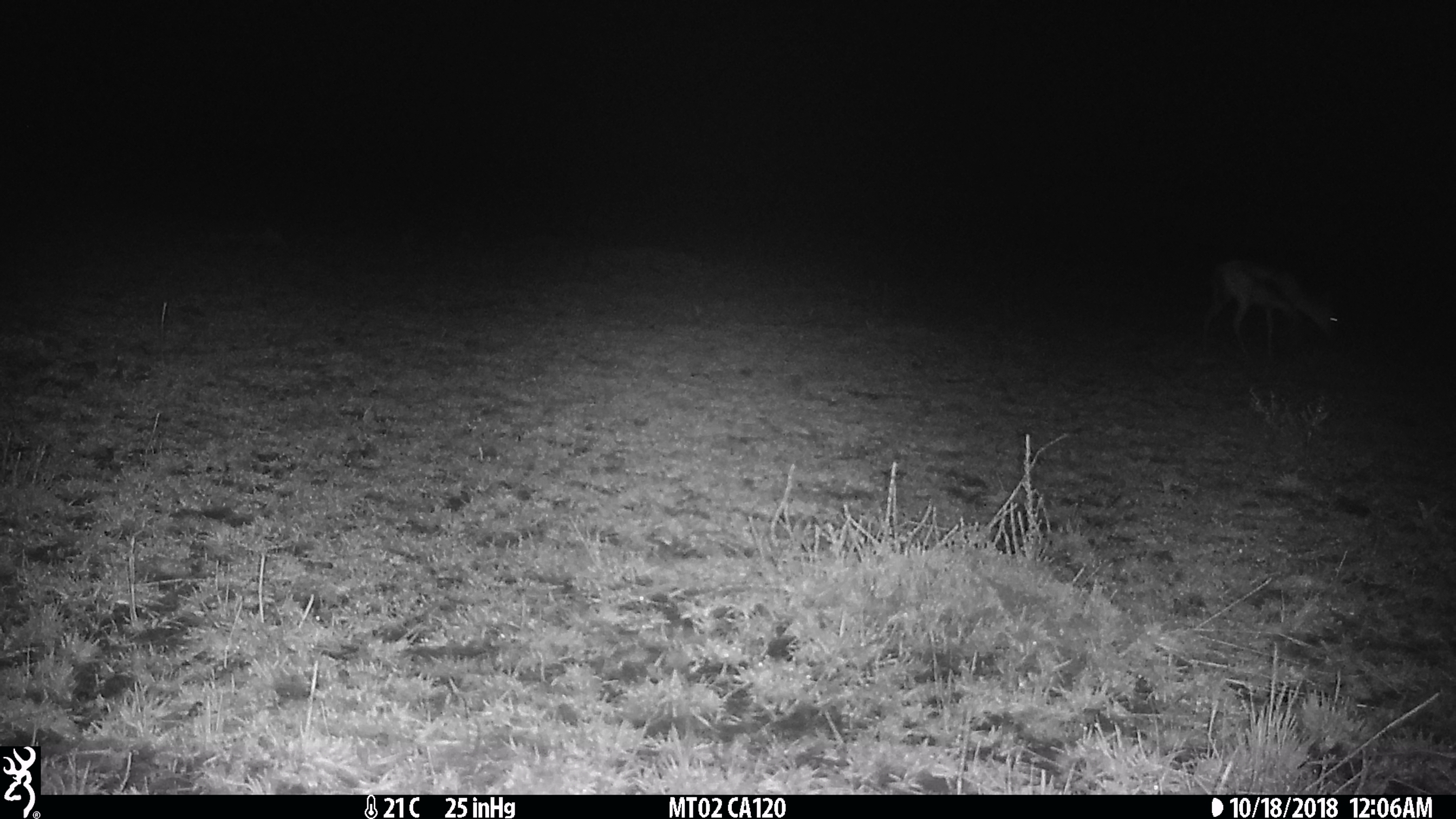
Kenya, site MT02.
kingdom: Animalia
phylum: Chordata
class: Mammalia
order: Artiodactyla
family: Bovidae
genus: Eudorcas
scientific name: Eudorcas thomsonii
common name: thomon's gazelle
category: gazelle thomsons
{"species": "gazelle thomsons (thomon's gazelle) (Eudorcas thomsonii)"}